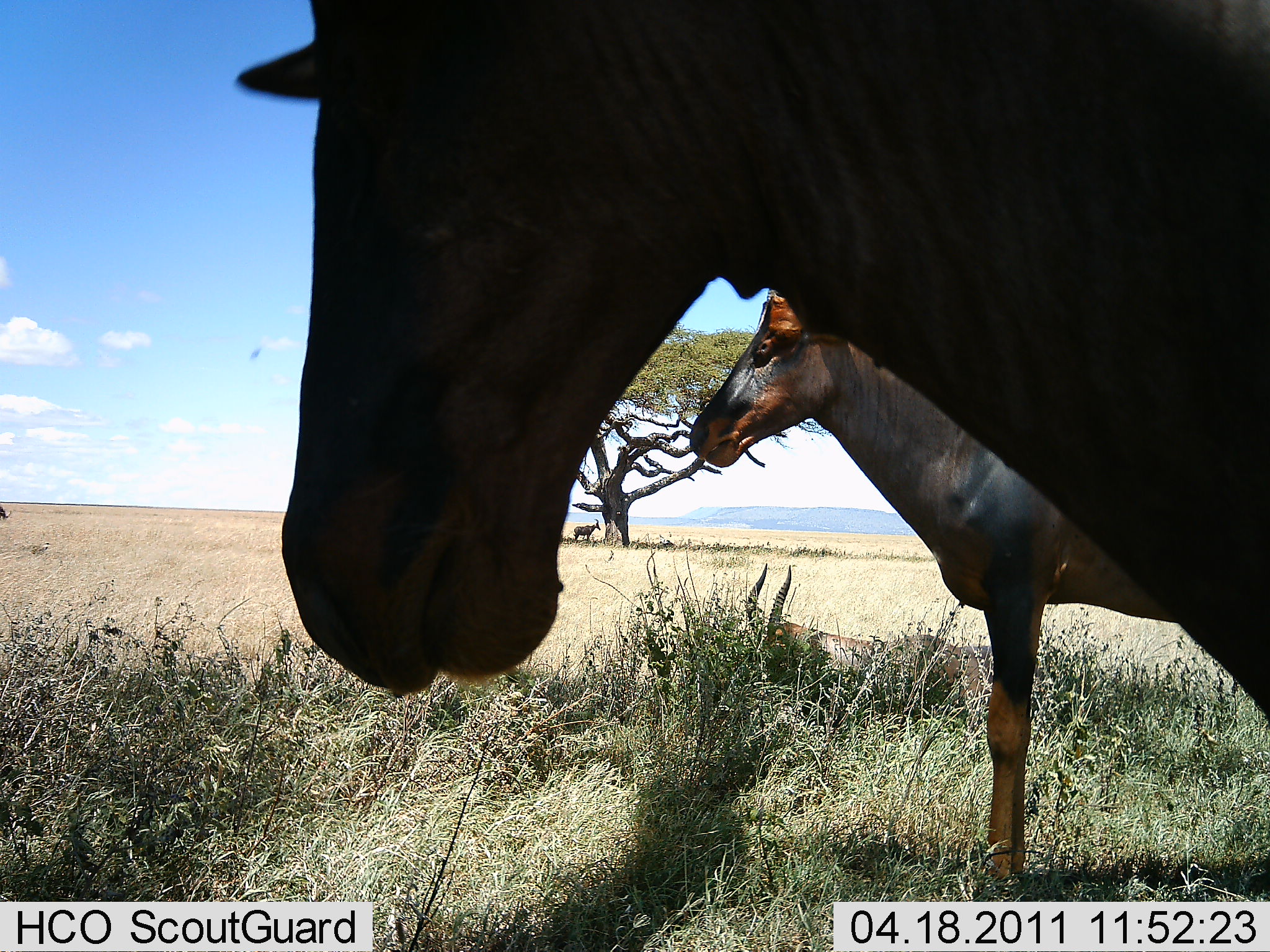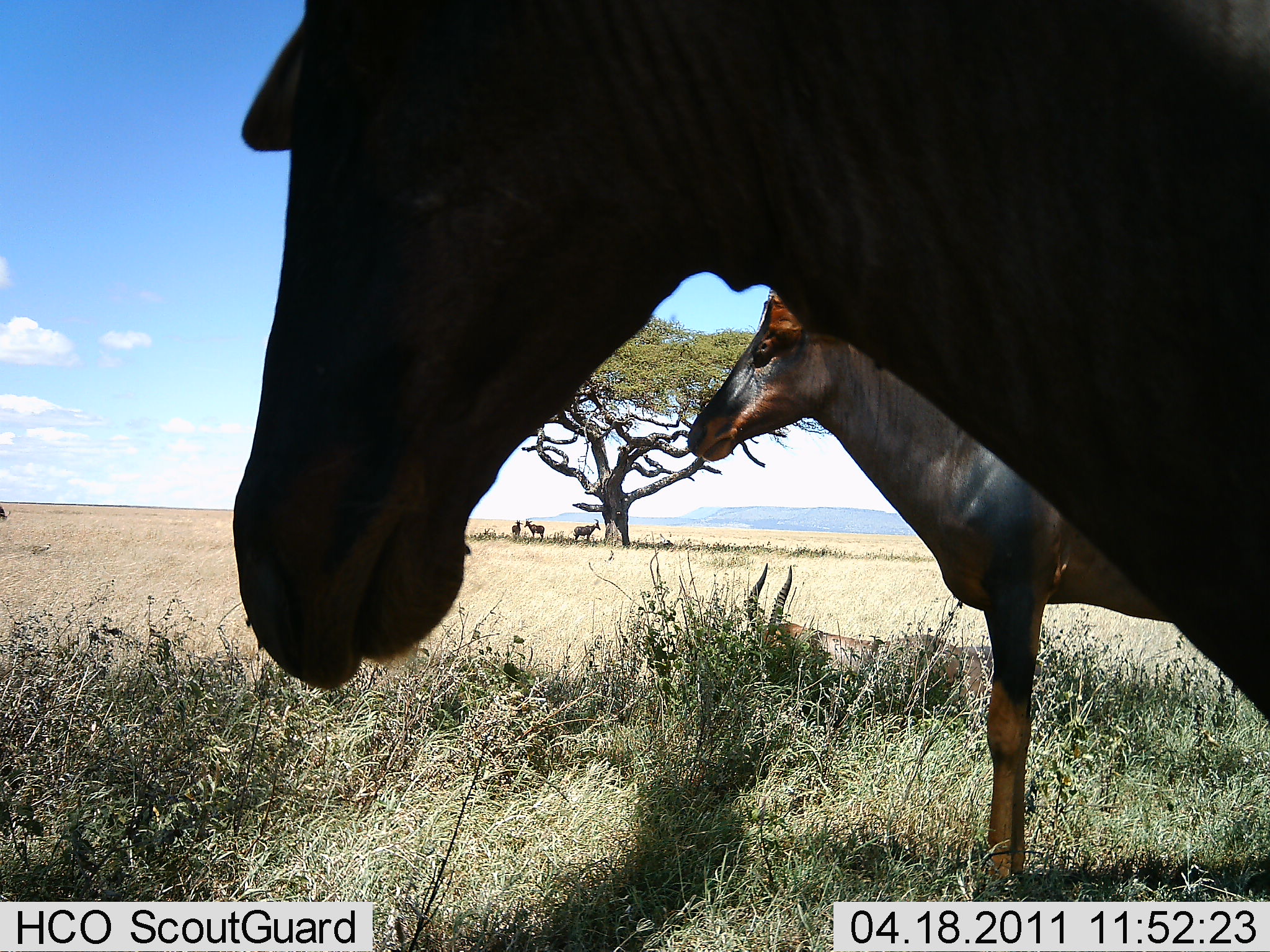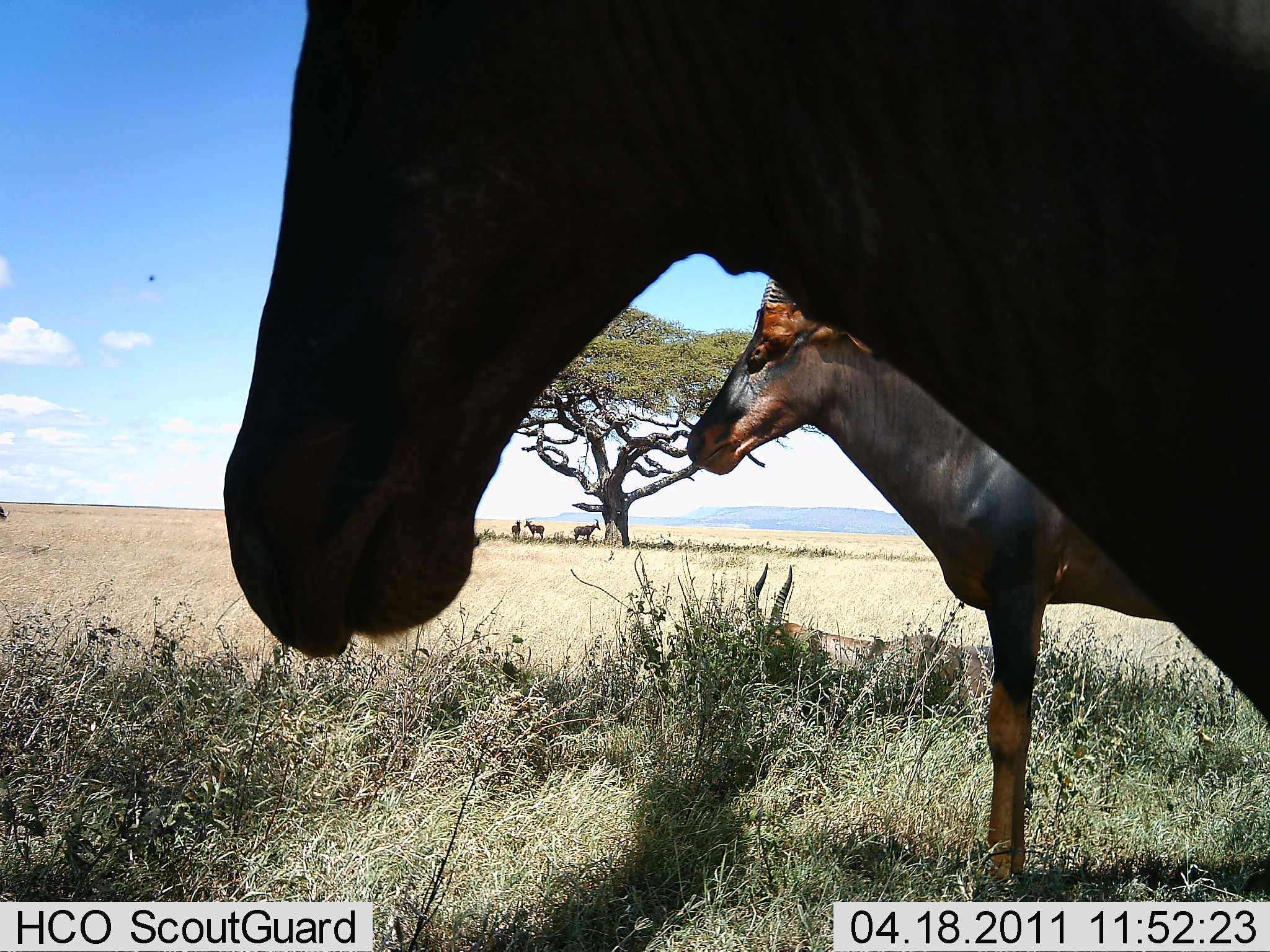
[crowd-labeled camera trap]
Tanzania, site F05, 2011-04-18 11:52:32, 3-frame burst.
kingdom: Animalia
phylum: Chordata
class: Mammalia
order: Artiodactyla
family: Bovidae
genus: Damaliscus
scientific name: Damaliscus lunatus jimela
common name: topi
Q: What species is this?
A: Topi (Damaliscus lunatus jimela).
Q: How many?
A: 4.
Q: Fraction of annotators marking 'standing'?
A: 100%.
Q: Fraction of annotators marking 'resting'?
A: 33%.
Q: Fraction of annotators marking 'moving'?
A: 0%.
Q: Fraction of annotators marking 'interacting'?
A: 0%.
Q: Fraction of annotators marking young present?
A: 0%.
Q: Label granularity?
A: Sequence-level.